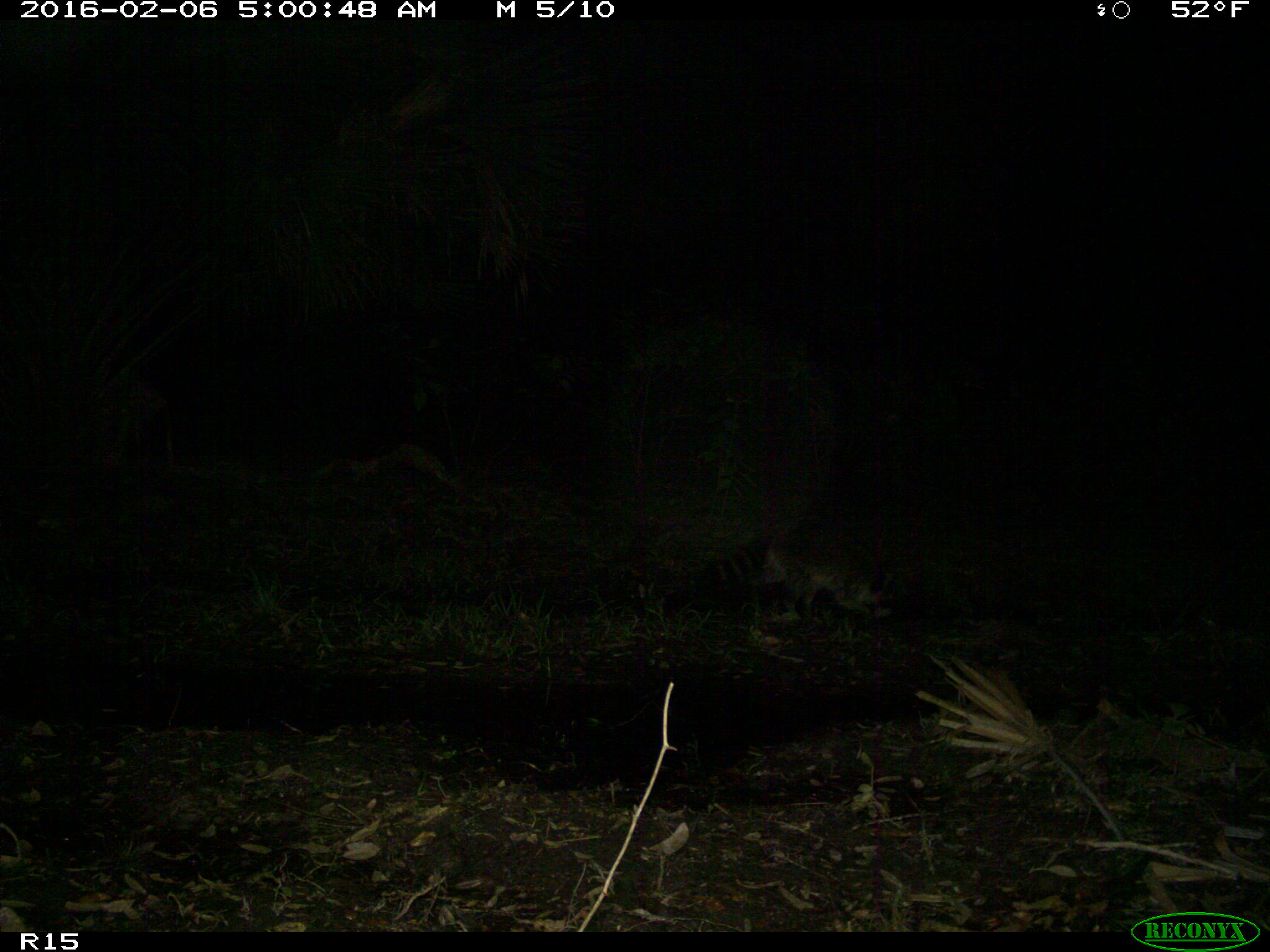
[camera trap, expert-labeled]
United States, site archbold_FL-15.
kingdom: Animalia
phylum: Chordata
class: Mammalia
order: Carnivora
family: Procyonidae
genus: Procyon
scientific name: Procyon lotor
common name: common raccoon